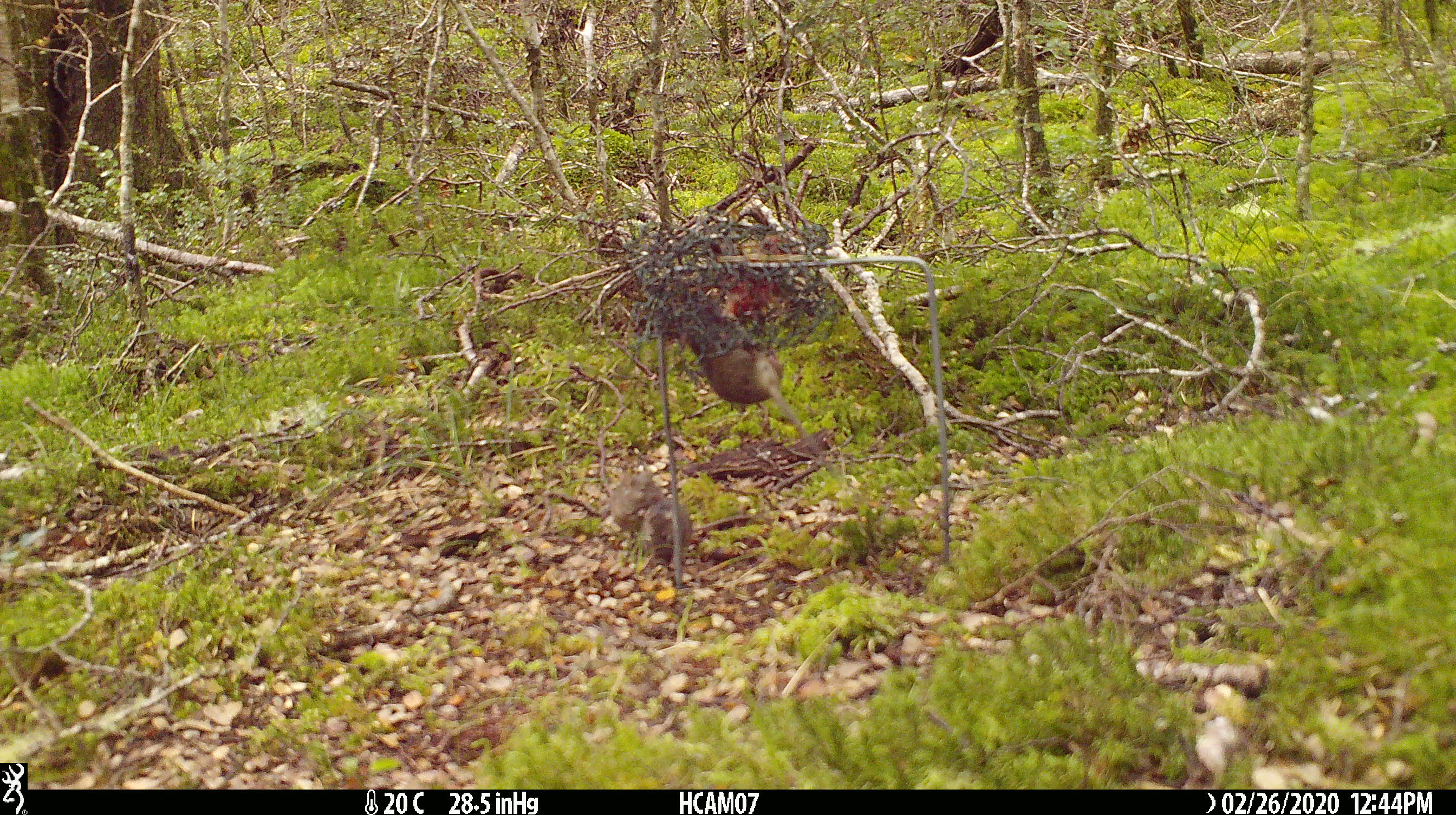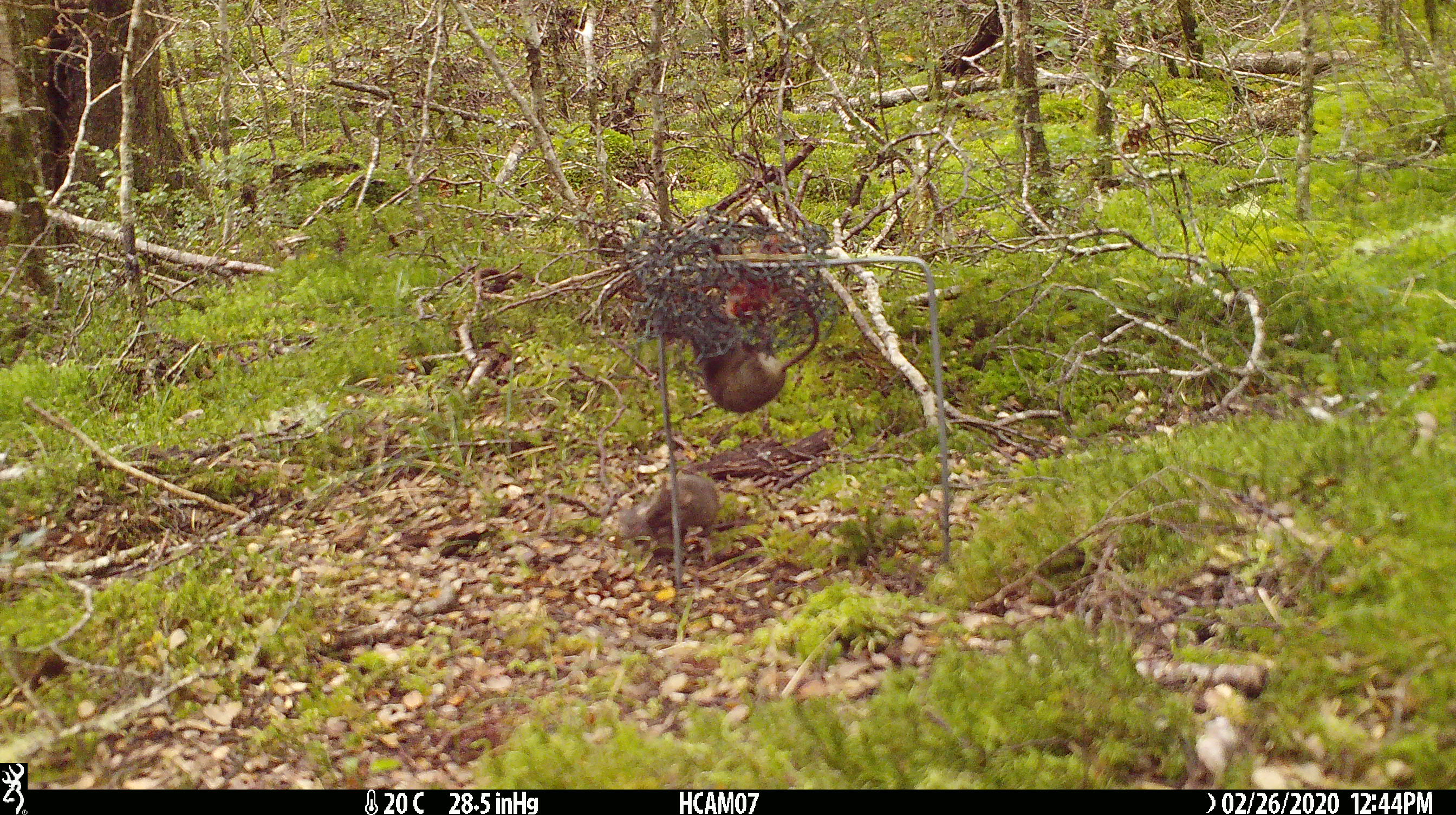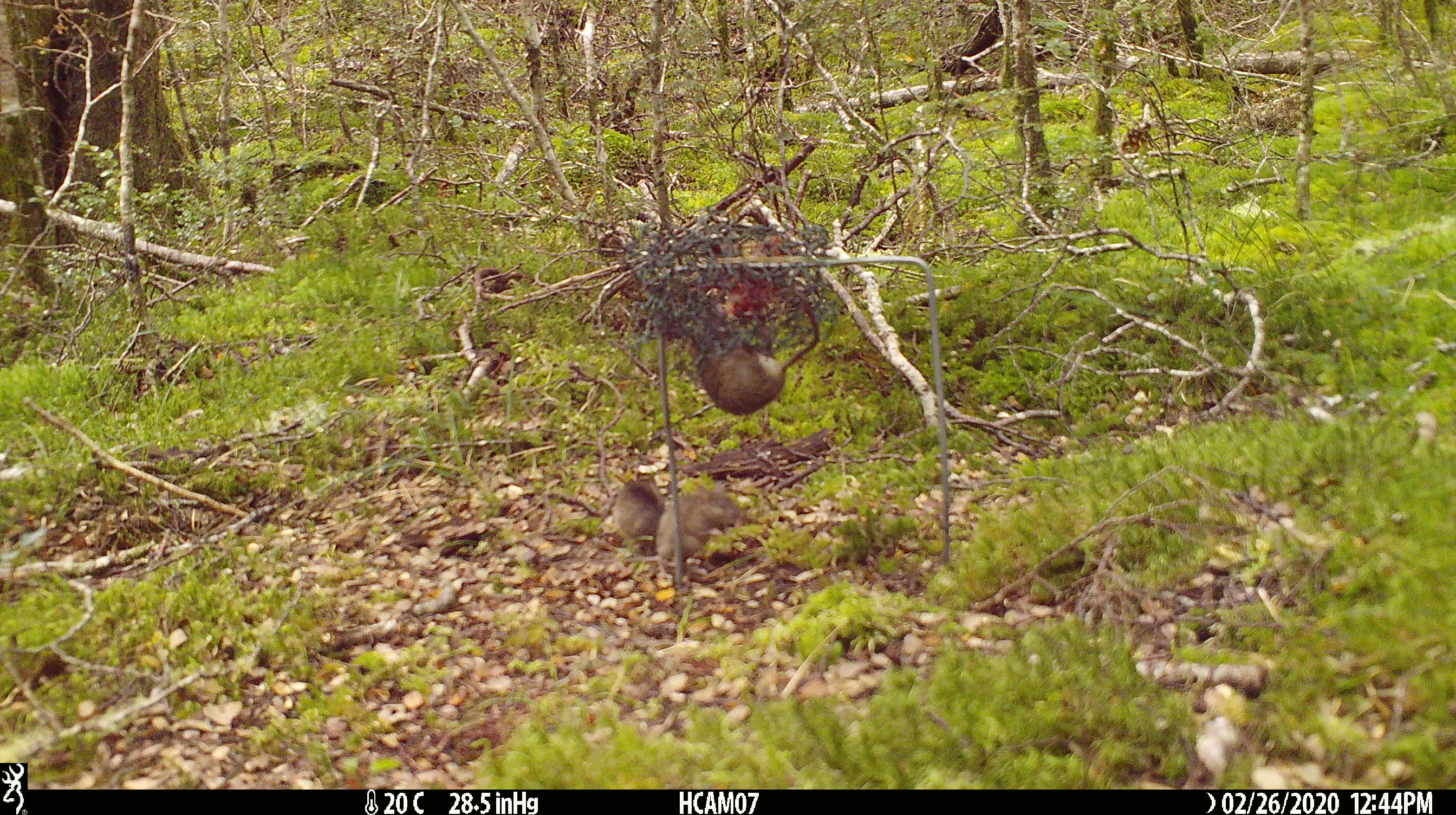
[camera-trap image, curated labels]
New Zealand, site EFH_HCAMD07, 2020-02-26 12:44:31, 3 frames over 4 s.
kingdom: Animalia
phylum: Chordata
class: Mammalia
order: Rodentia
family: Muridae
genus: Mus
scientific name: Mus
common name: mouse